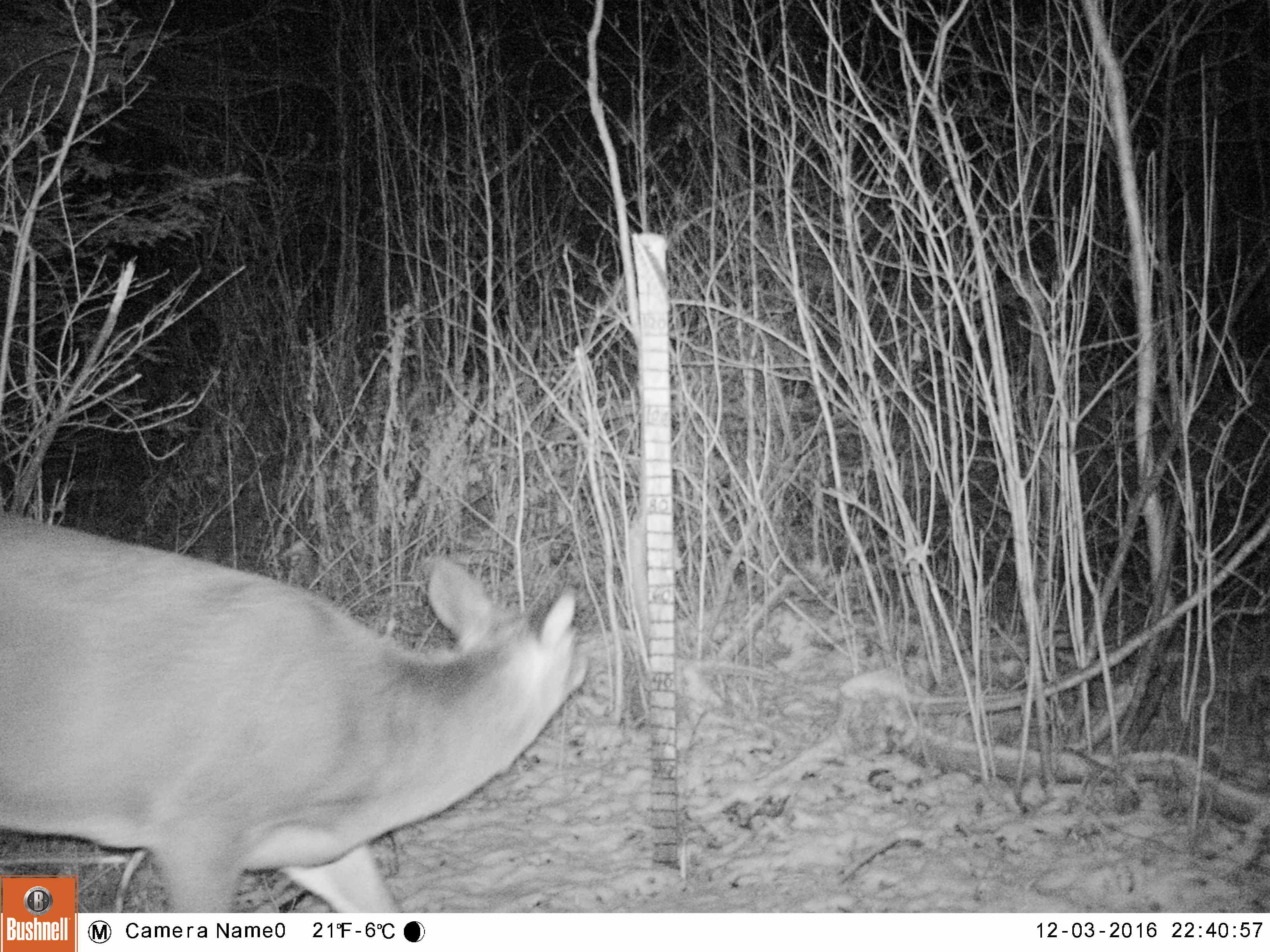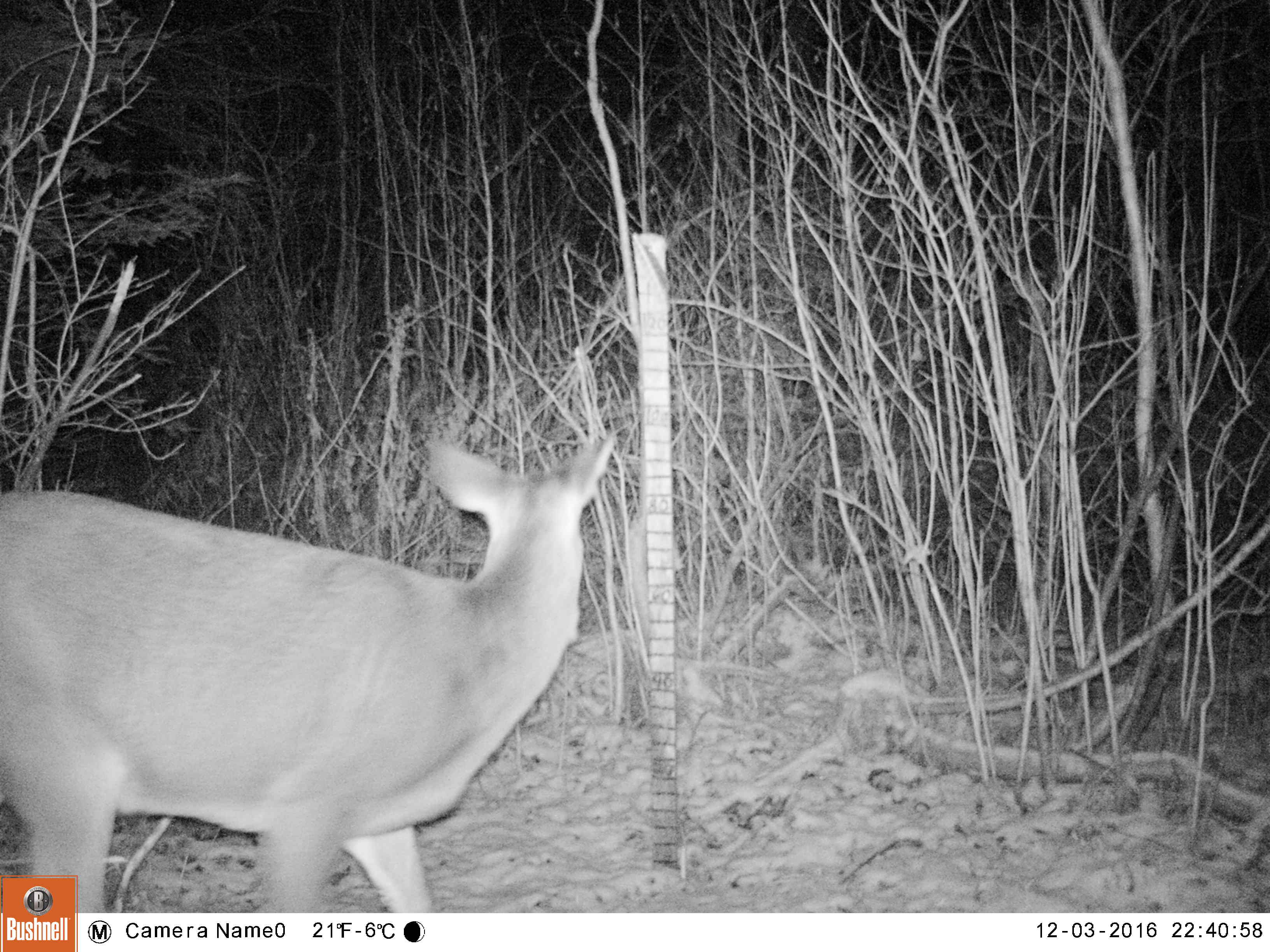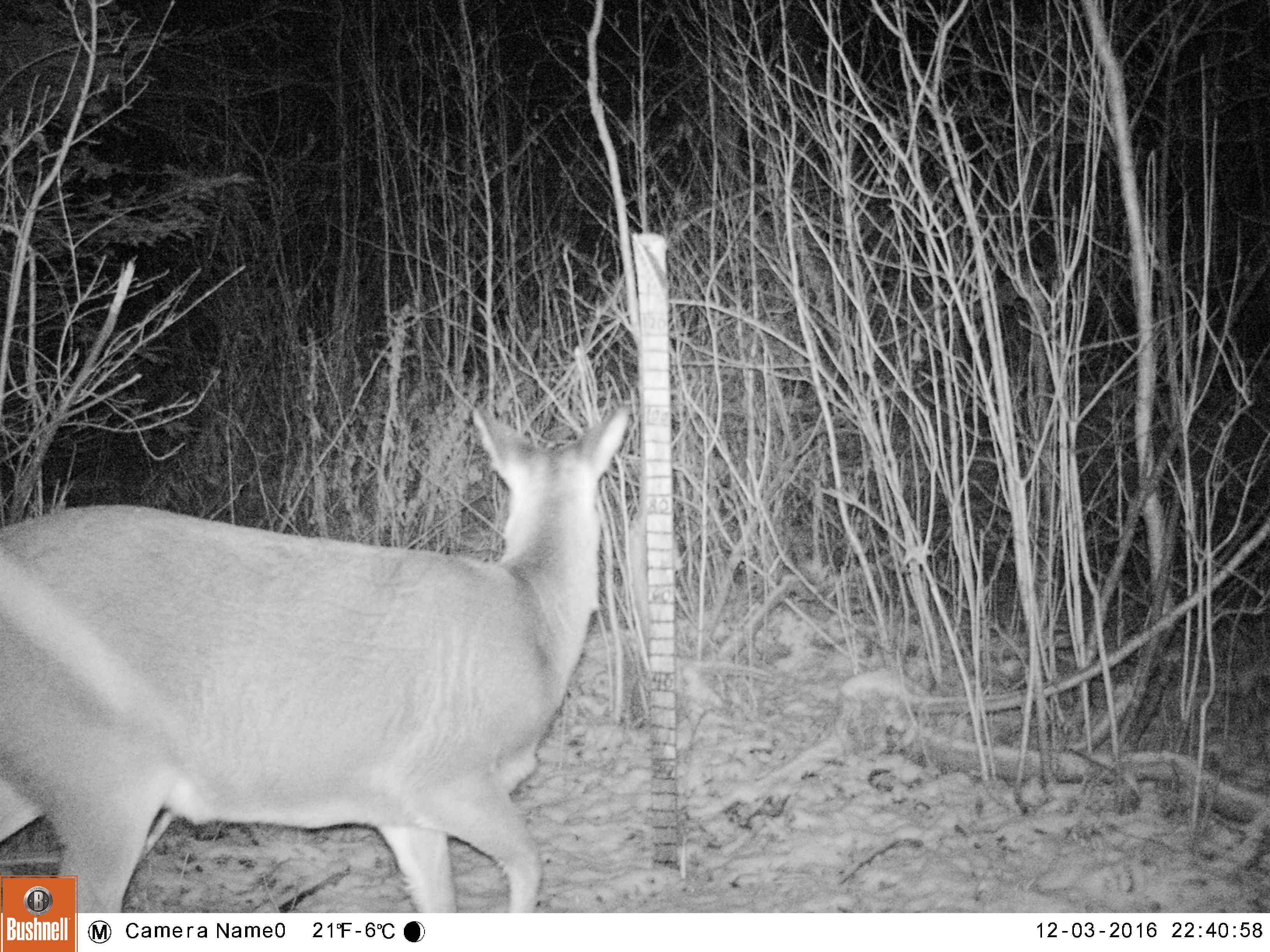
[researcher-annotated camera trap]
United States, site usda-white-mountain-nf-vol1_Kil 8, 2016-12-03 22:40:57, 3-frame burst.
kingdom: Animalia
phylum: Chordata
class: Mammalia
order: Artiodactyla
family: Cervidae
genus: Odocoileus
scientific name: Odocoileus virginianus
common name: white-tailed deer